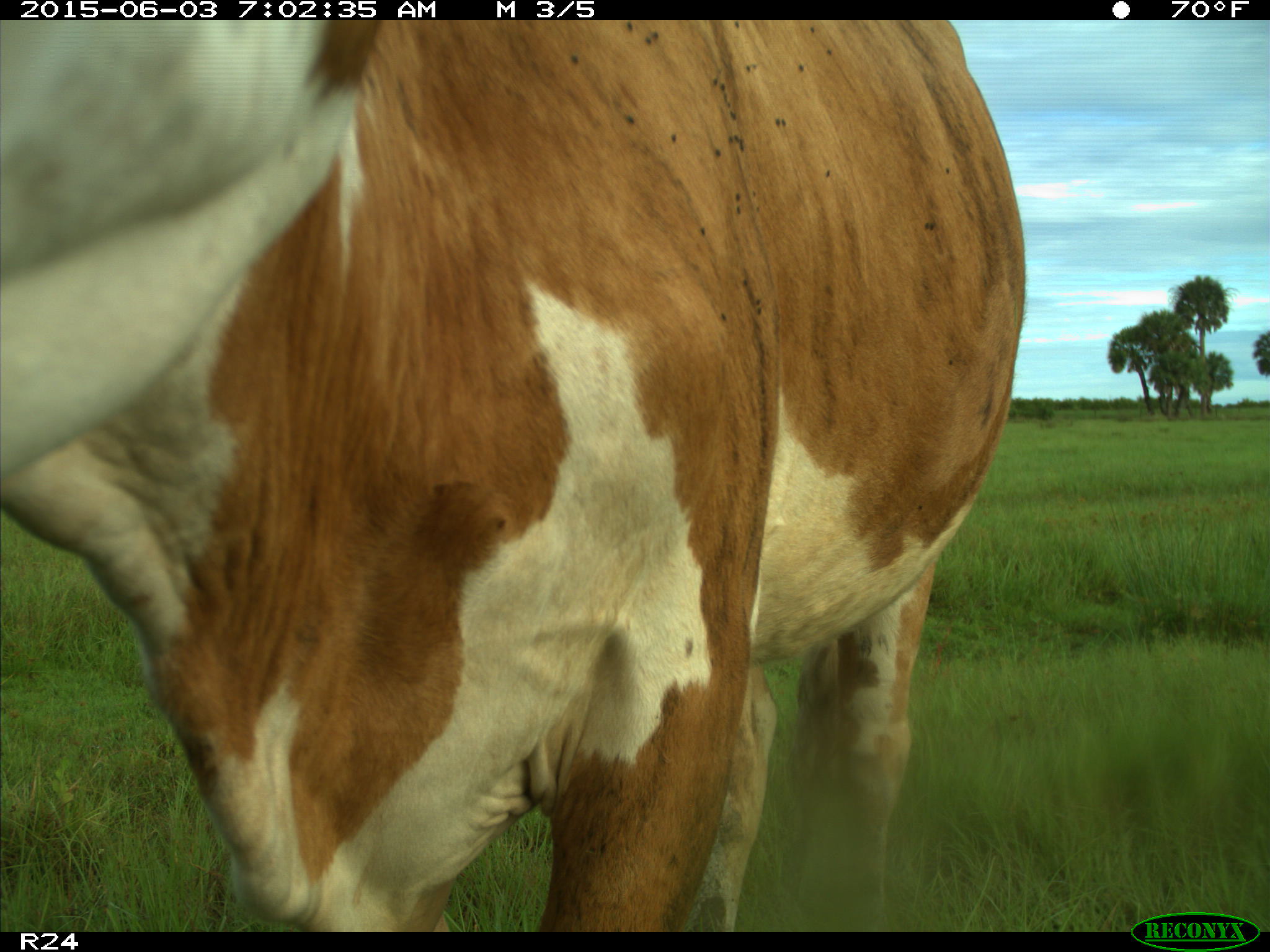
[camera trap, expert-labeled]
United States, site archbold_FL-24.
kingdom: Animalia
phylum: Chordata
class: Mammalia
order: Artiodactyla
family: Bovidae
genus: Bos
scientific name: Bos taurus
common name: domestic cow